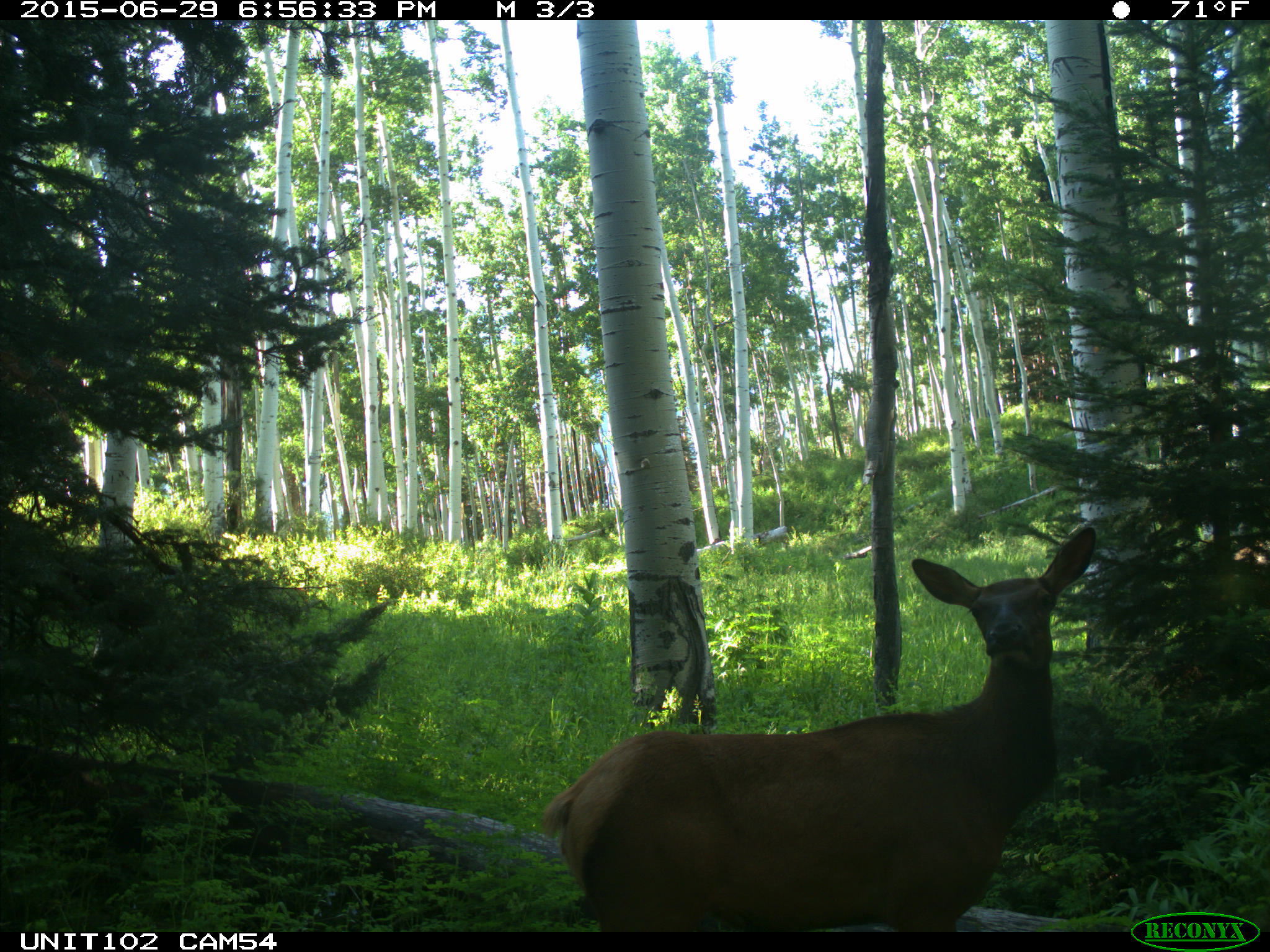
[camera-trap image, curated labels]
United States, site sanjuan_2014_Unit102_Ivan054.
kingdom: Animalia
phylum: Chordata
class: Mammalia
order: Artiodactyla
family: Cervidae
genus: Cervus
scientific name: Cervus elaphus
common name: red deer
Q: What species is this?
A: Cervus elaphus (red deer).